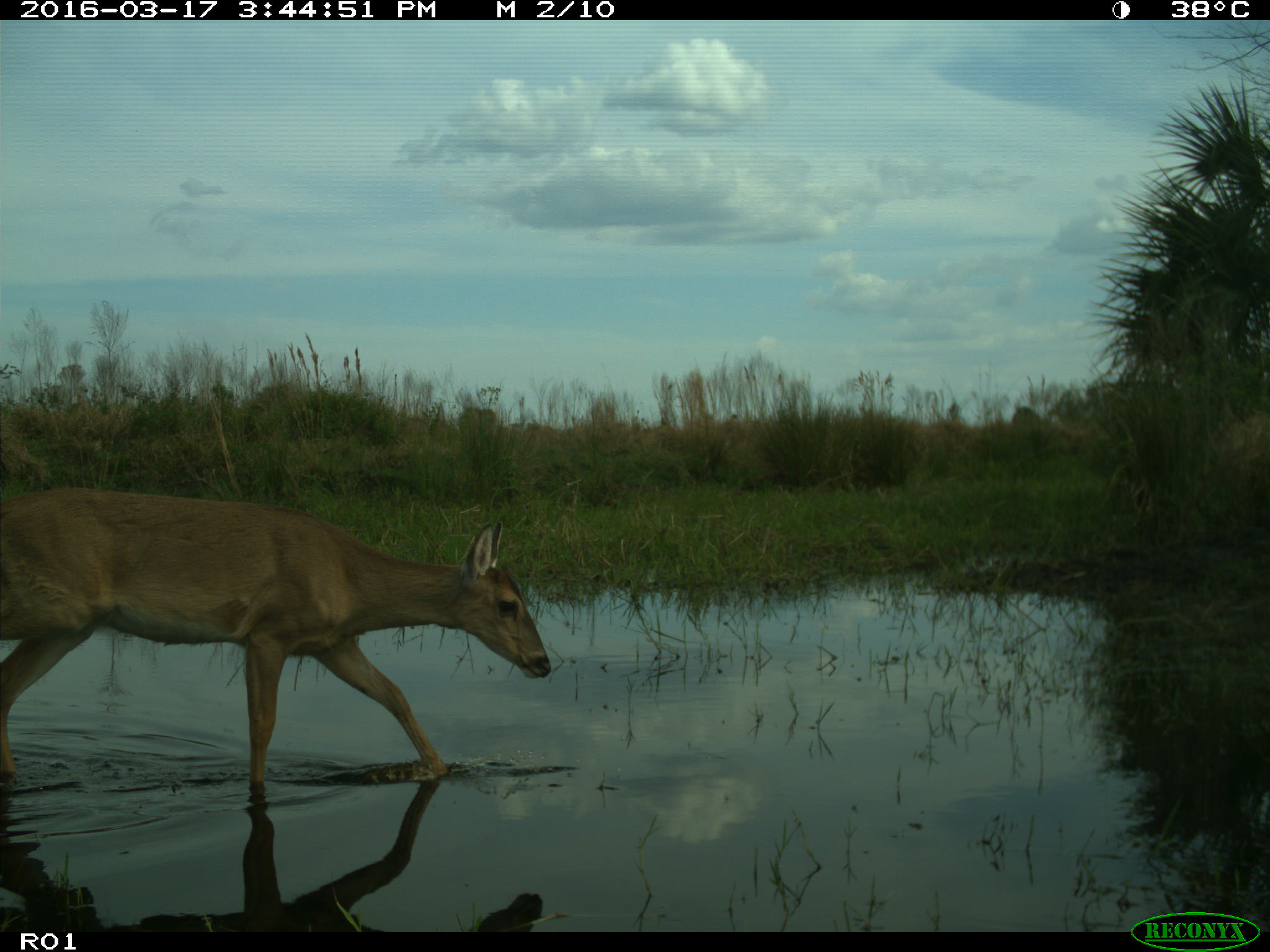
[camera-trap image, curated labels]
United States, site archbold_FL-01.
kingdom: Animalia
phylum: Chordata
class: Mammalia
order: Artiodactyla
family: Cervidae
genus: Odocoileus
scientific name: Odocoileus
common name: deer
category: unidentified deer